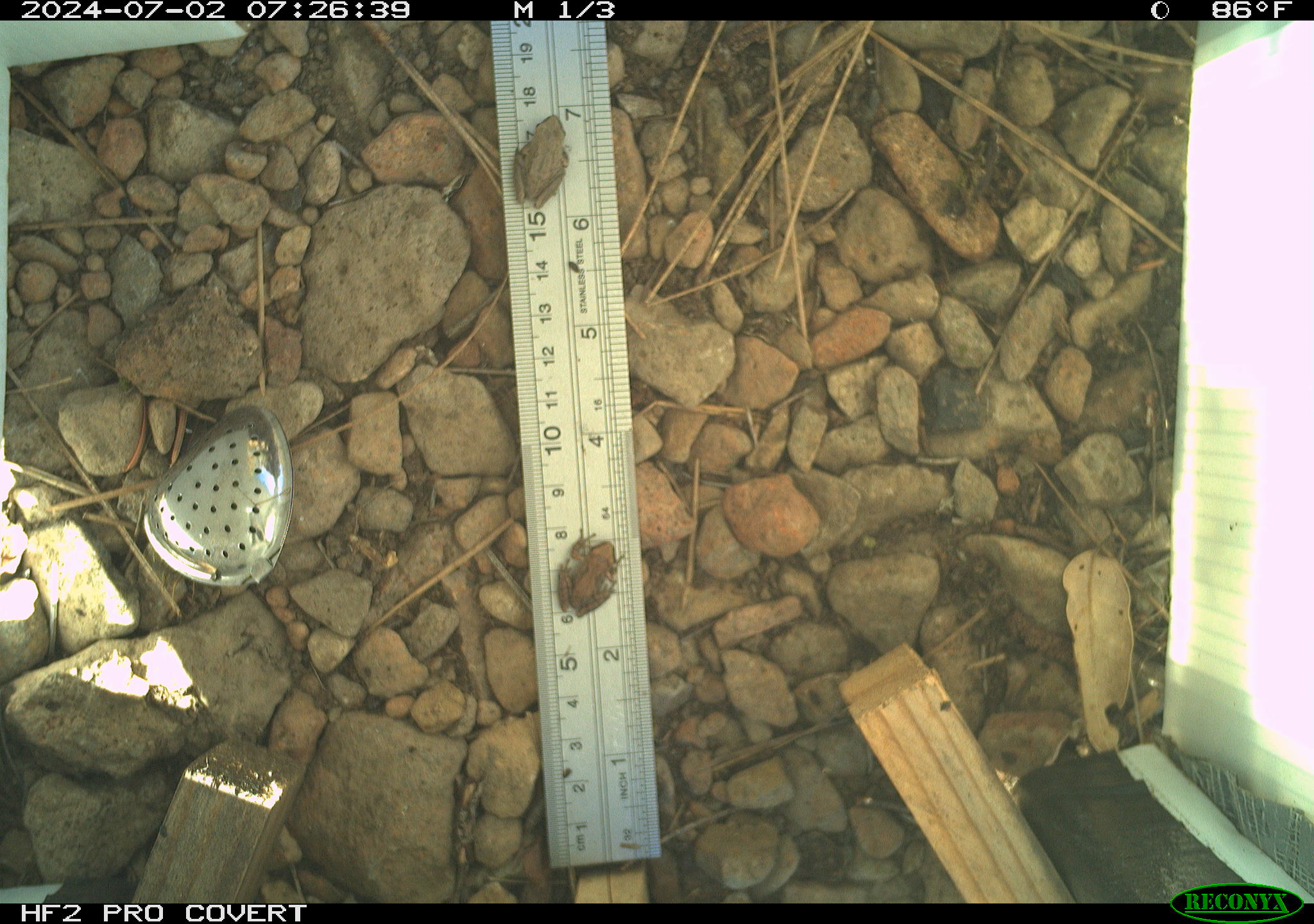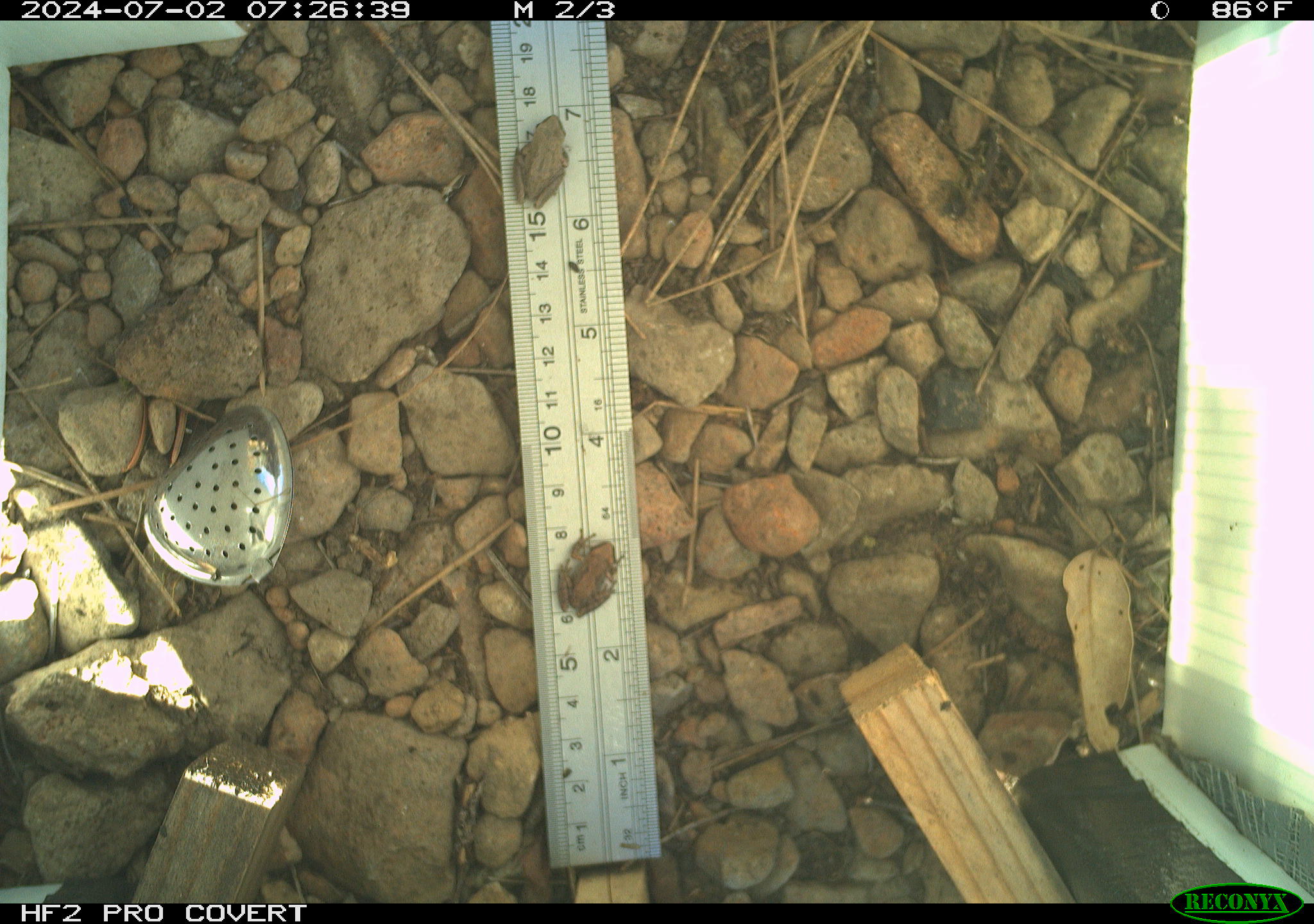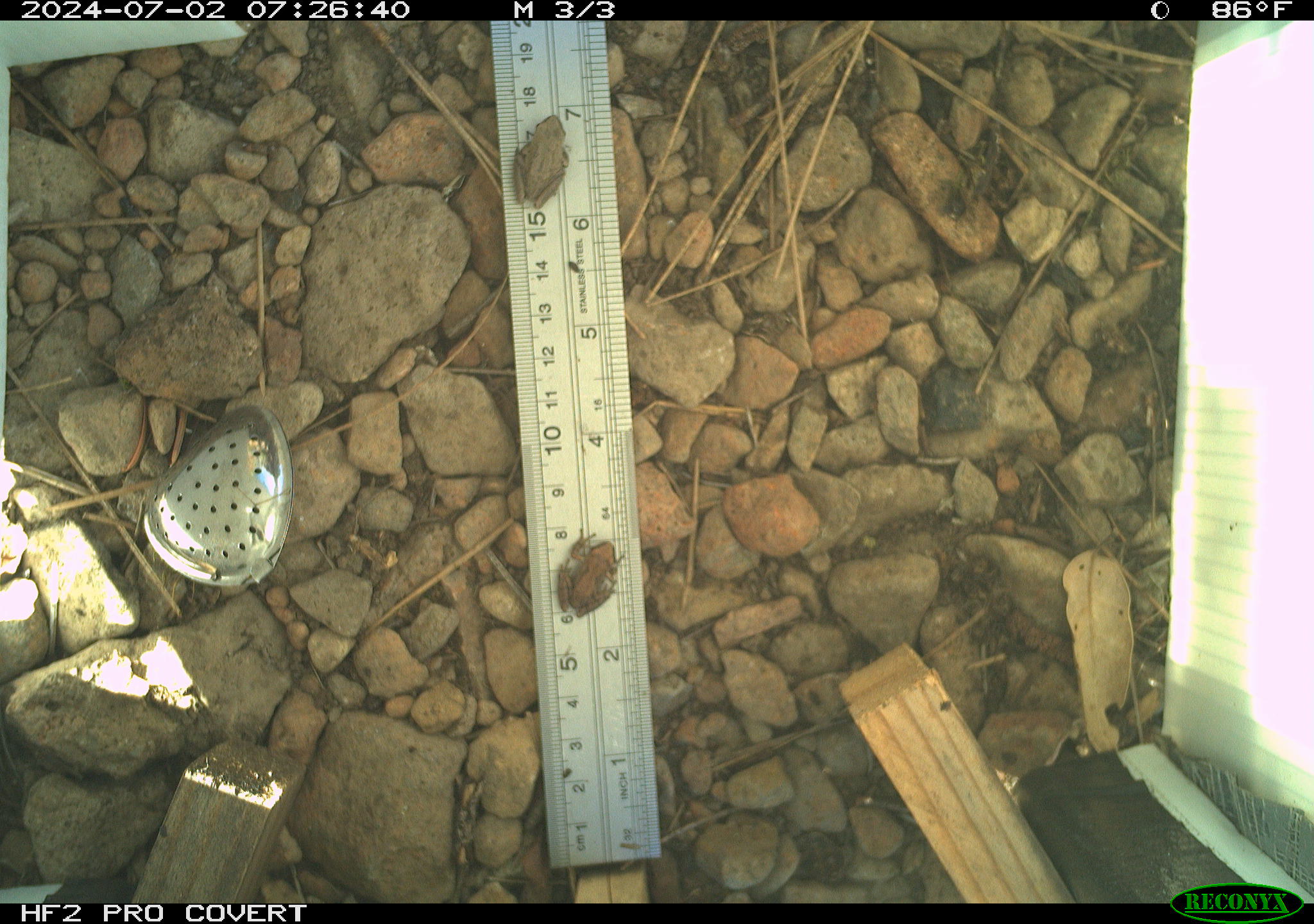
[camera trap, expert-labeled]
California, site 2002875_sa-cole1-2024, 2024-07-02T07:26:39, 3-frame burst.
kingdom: Animalia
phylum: Chordata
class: Amphibia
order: Anura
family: Hylidae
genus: Pseudacris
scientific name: Pseudacris regilla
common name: sierran treefrog